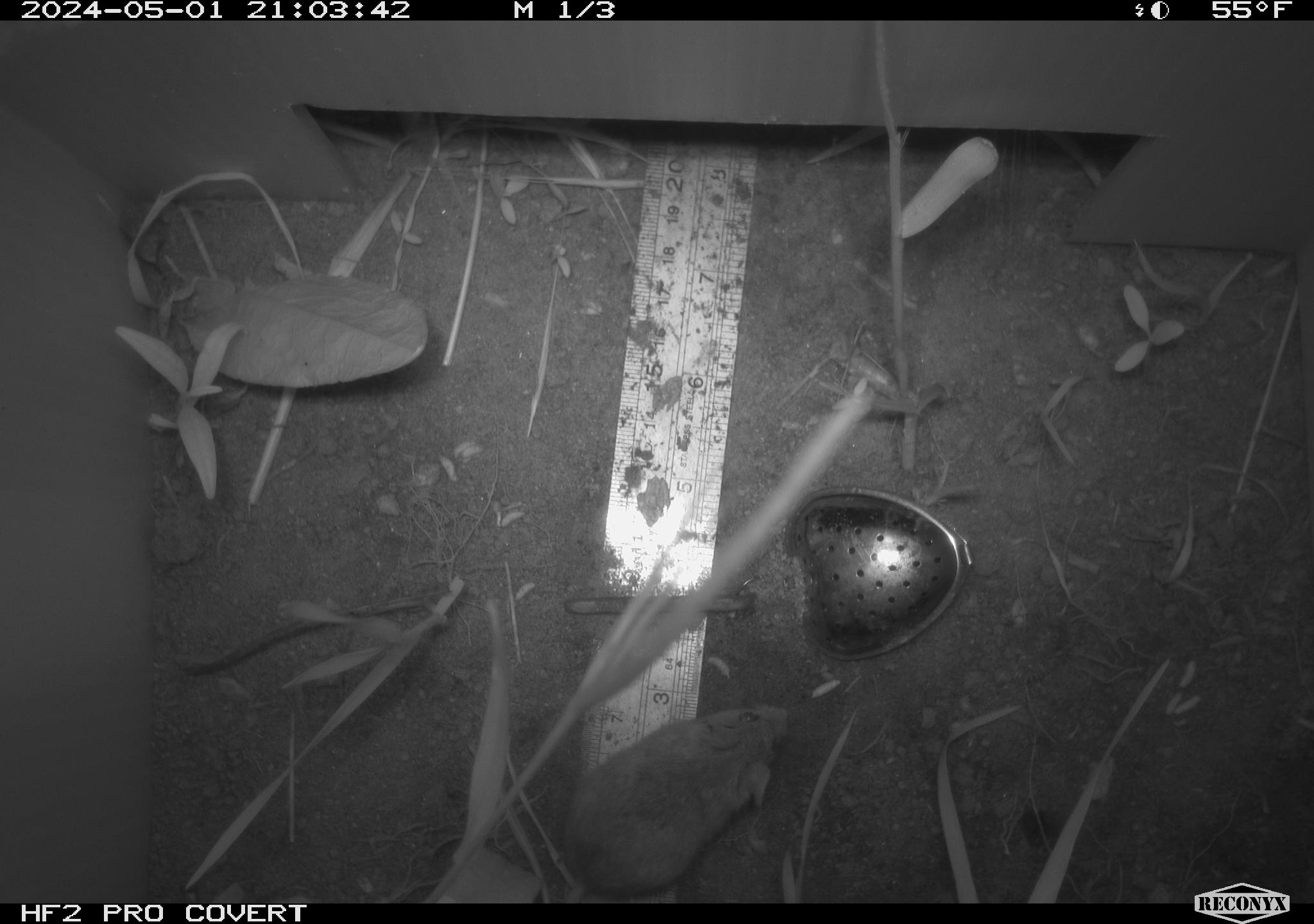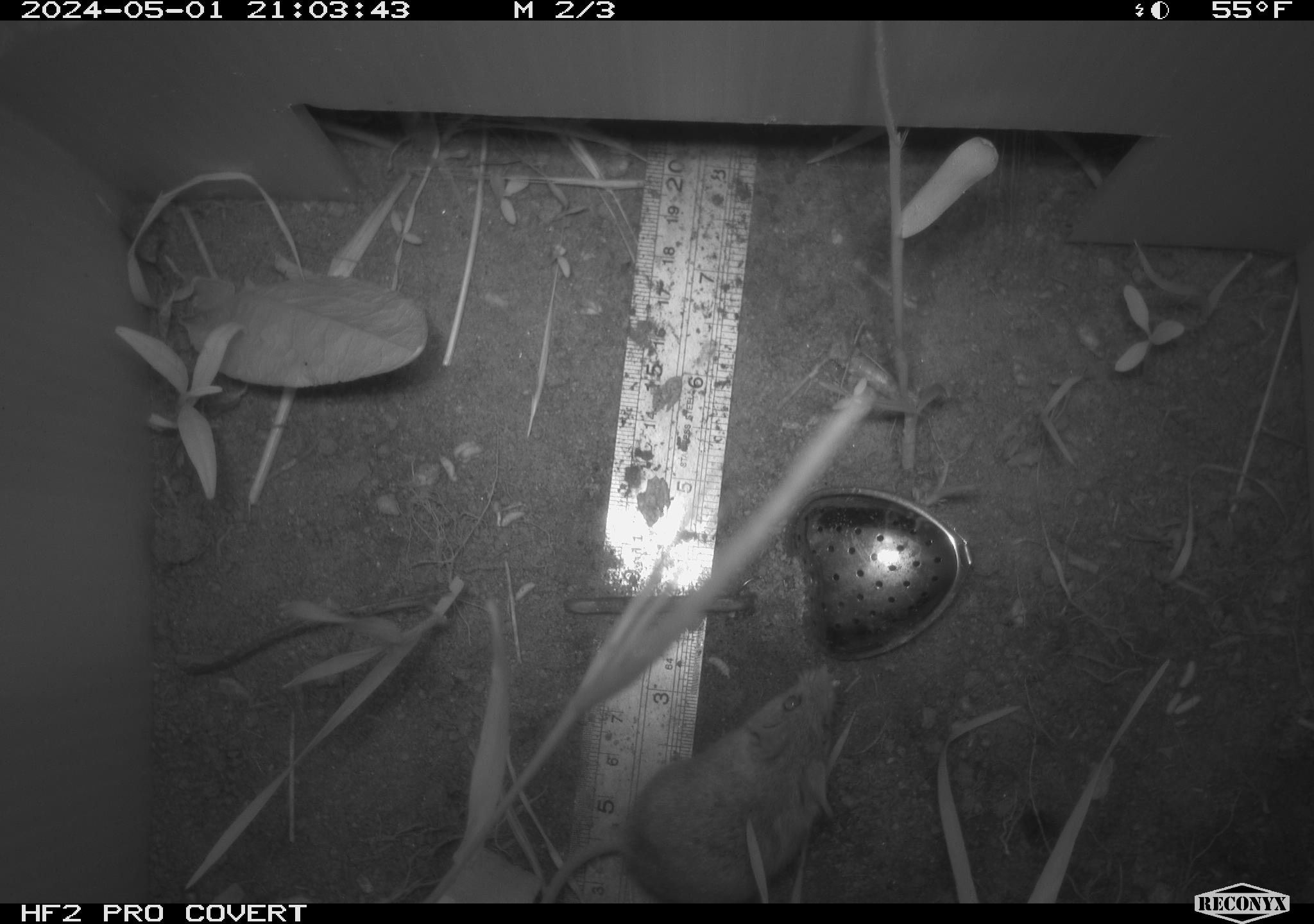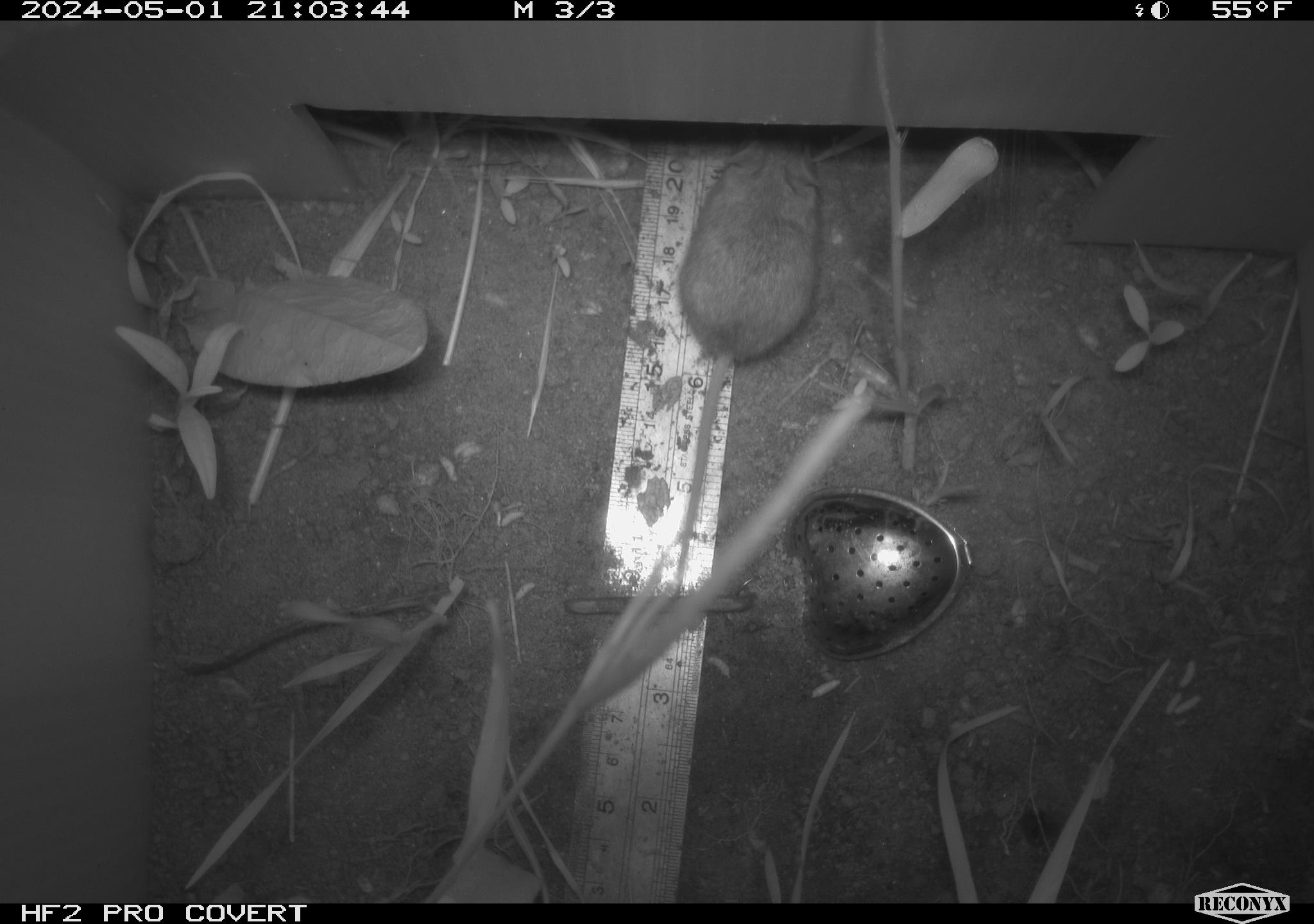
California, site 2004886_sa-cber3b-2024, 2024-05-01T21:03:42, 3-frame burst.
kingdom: Animalia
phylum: Chordata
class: Mammalia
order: Rodentia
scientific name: Rodentia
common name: mouse species